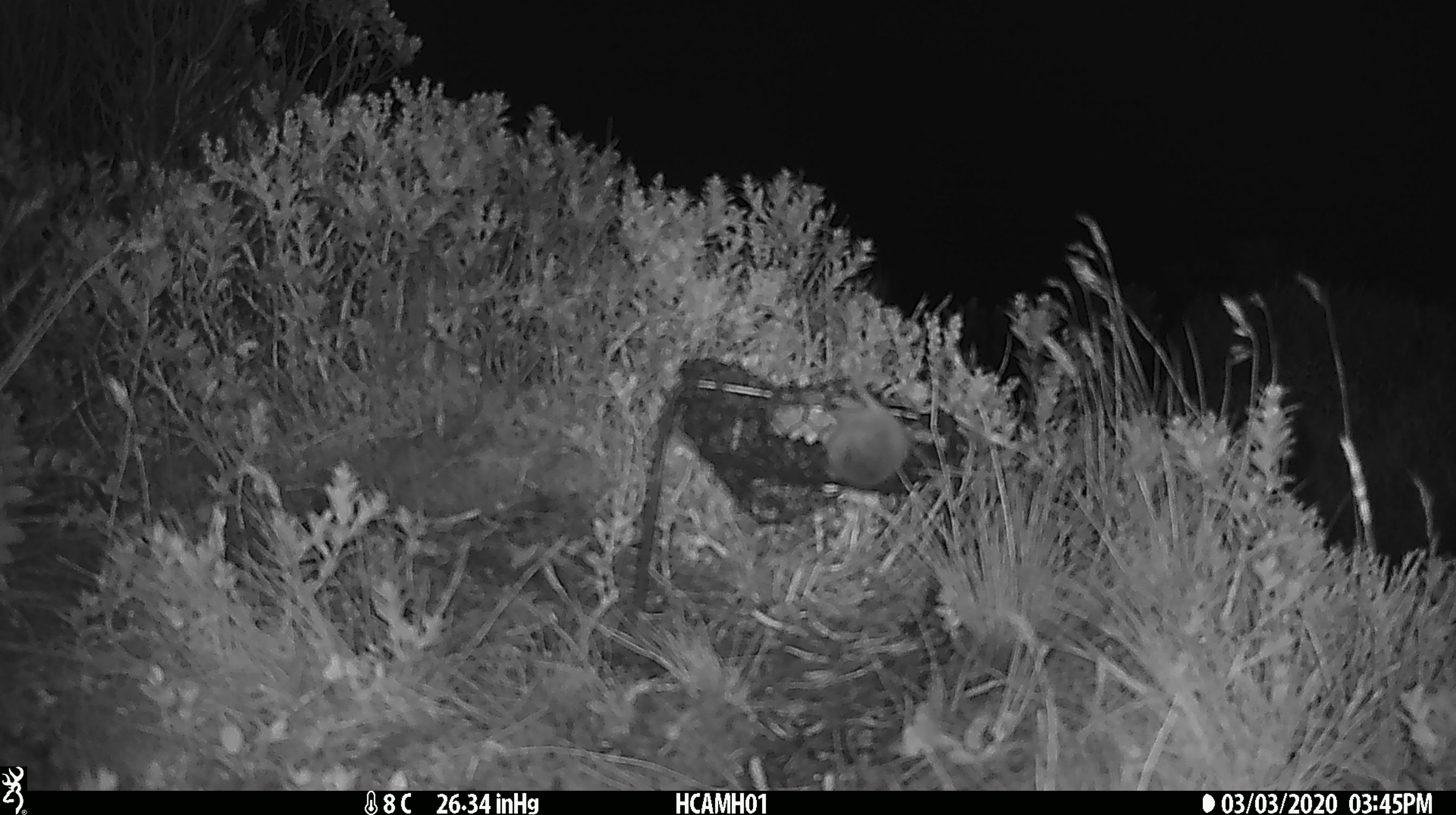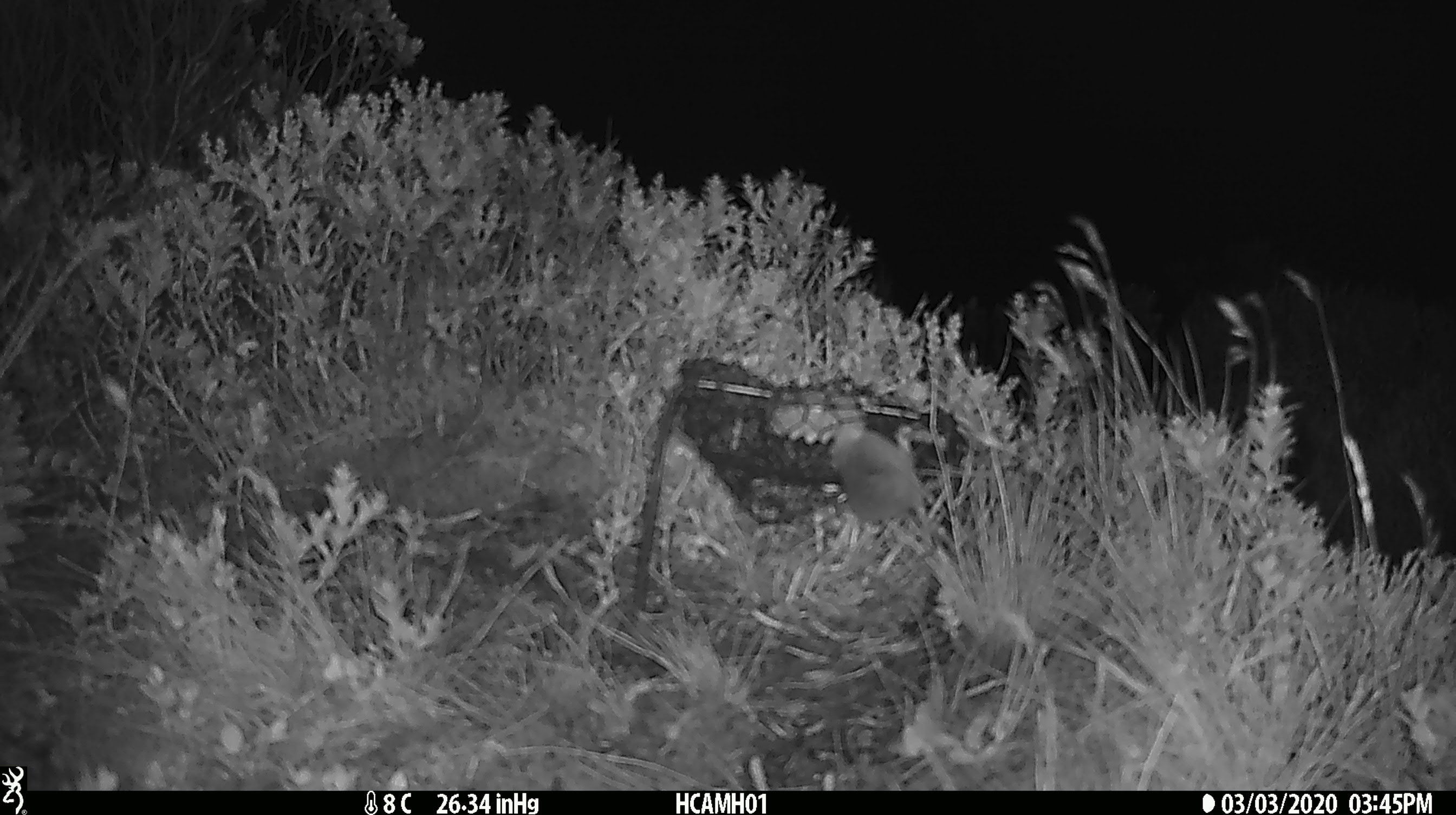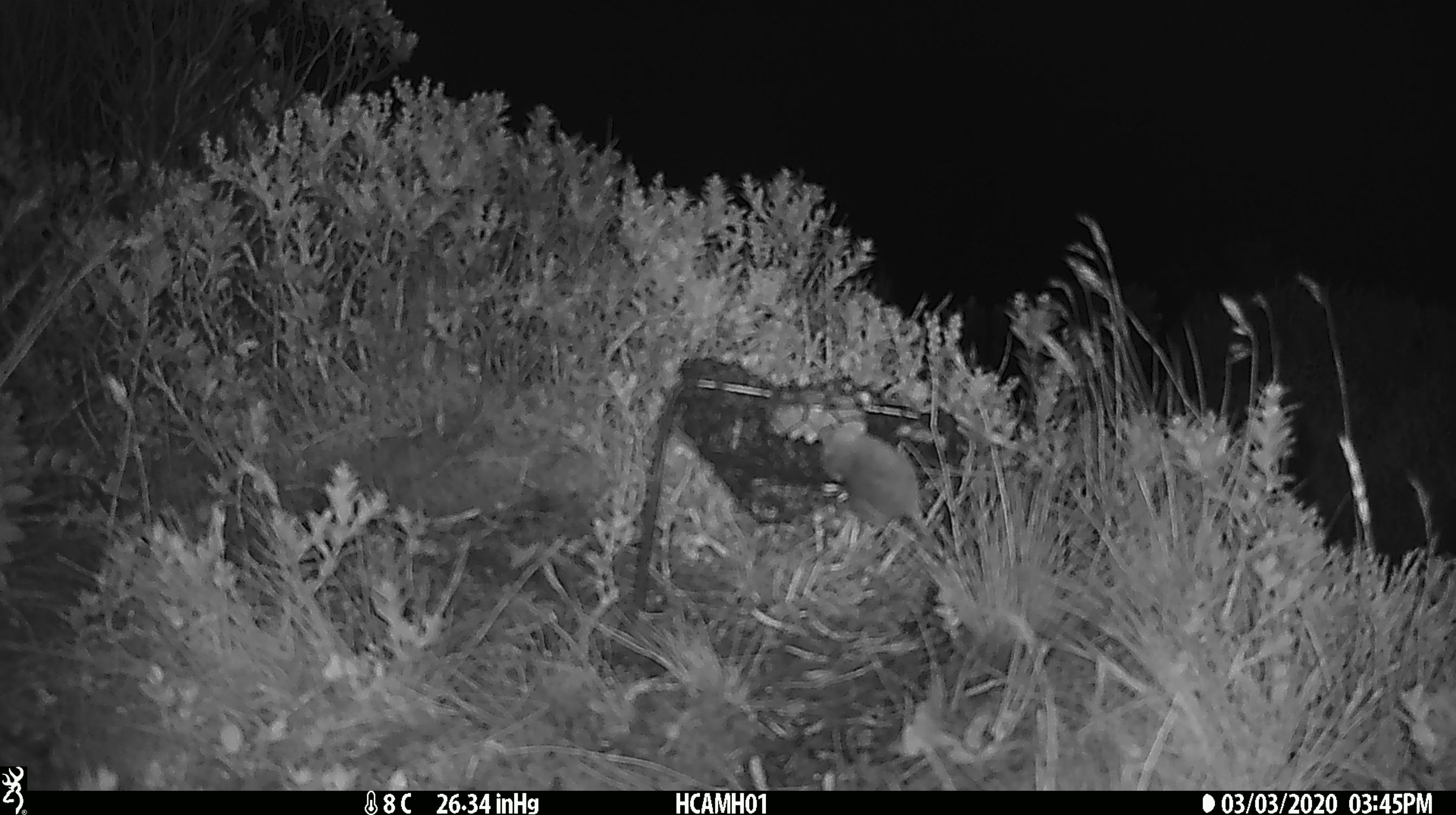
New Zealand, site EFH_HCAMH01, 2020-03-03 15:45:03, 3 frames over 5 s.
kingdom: Animalia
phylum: Chordata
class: Mammalia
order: Rodentia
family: Muridae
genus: Mus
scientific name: Mus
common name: mouse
Mouse (Mus).